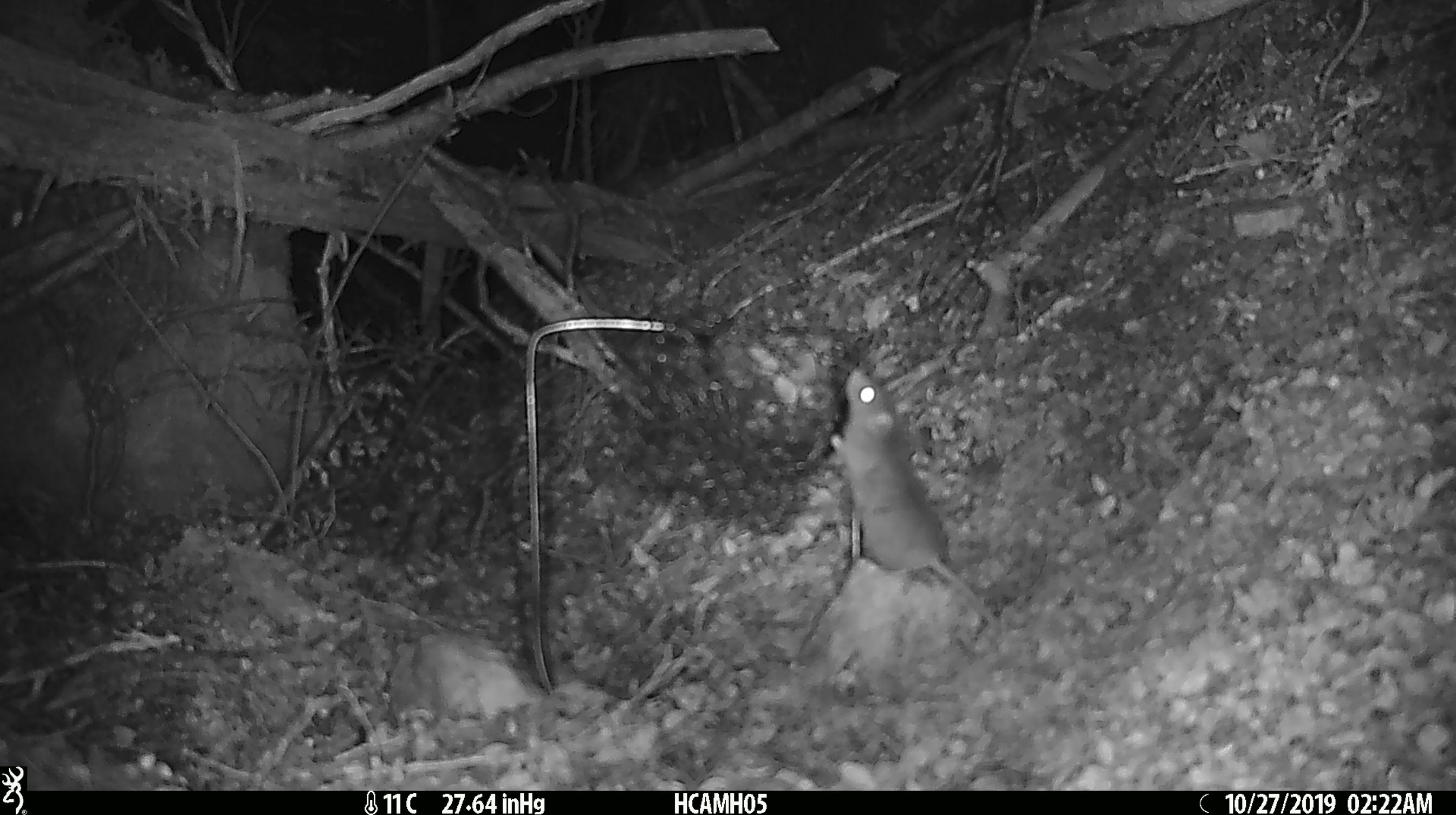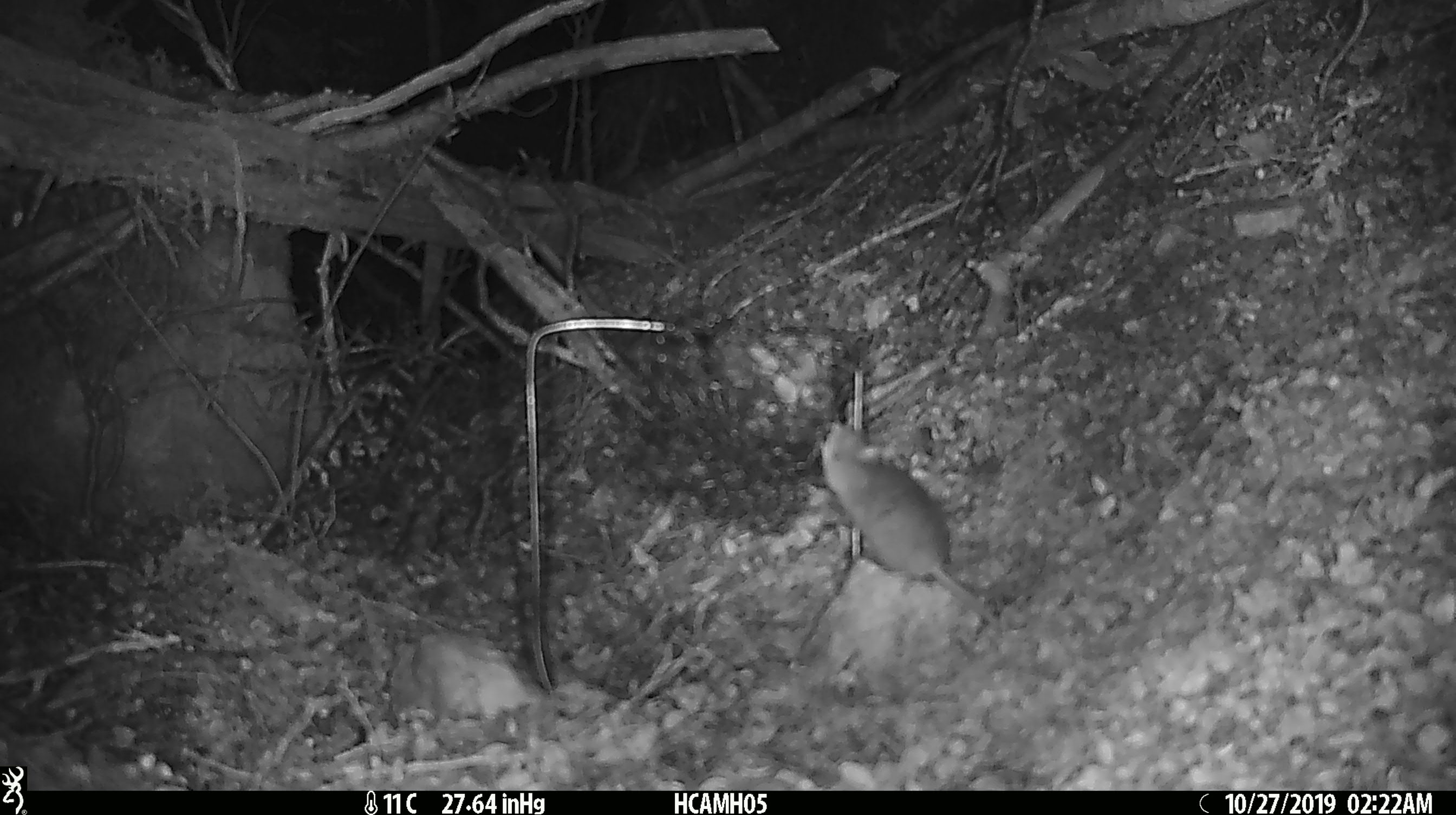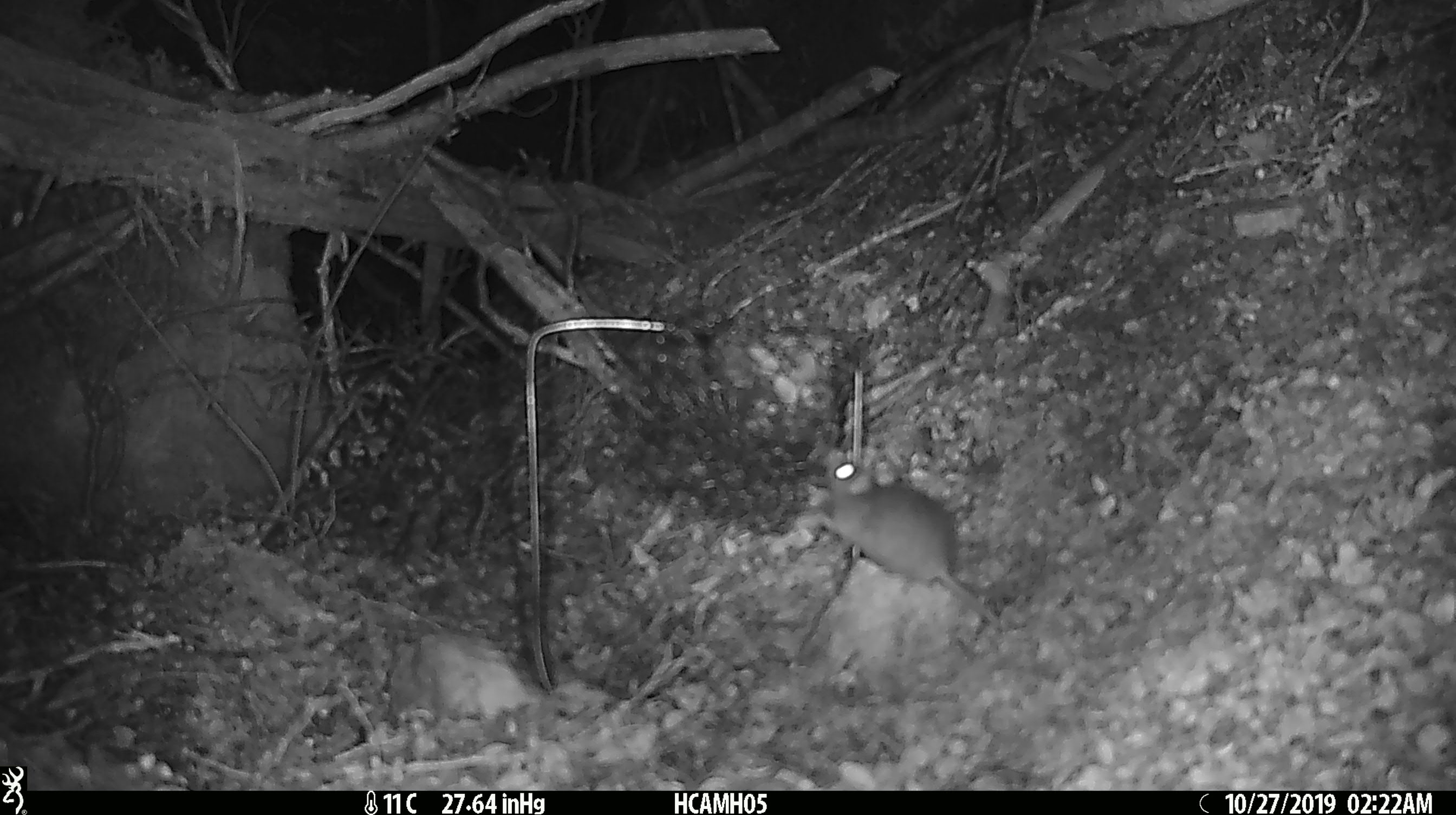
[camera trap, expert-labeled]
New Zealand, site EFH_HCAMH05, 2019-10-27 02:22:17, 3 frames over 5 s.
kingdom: Animalia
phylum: Chordata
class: Mammalia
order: Rodentia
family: Muridae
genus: Mus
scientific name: Mus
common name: mouse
Mouse (Mus).